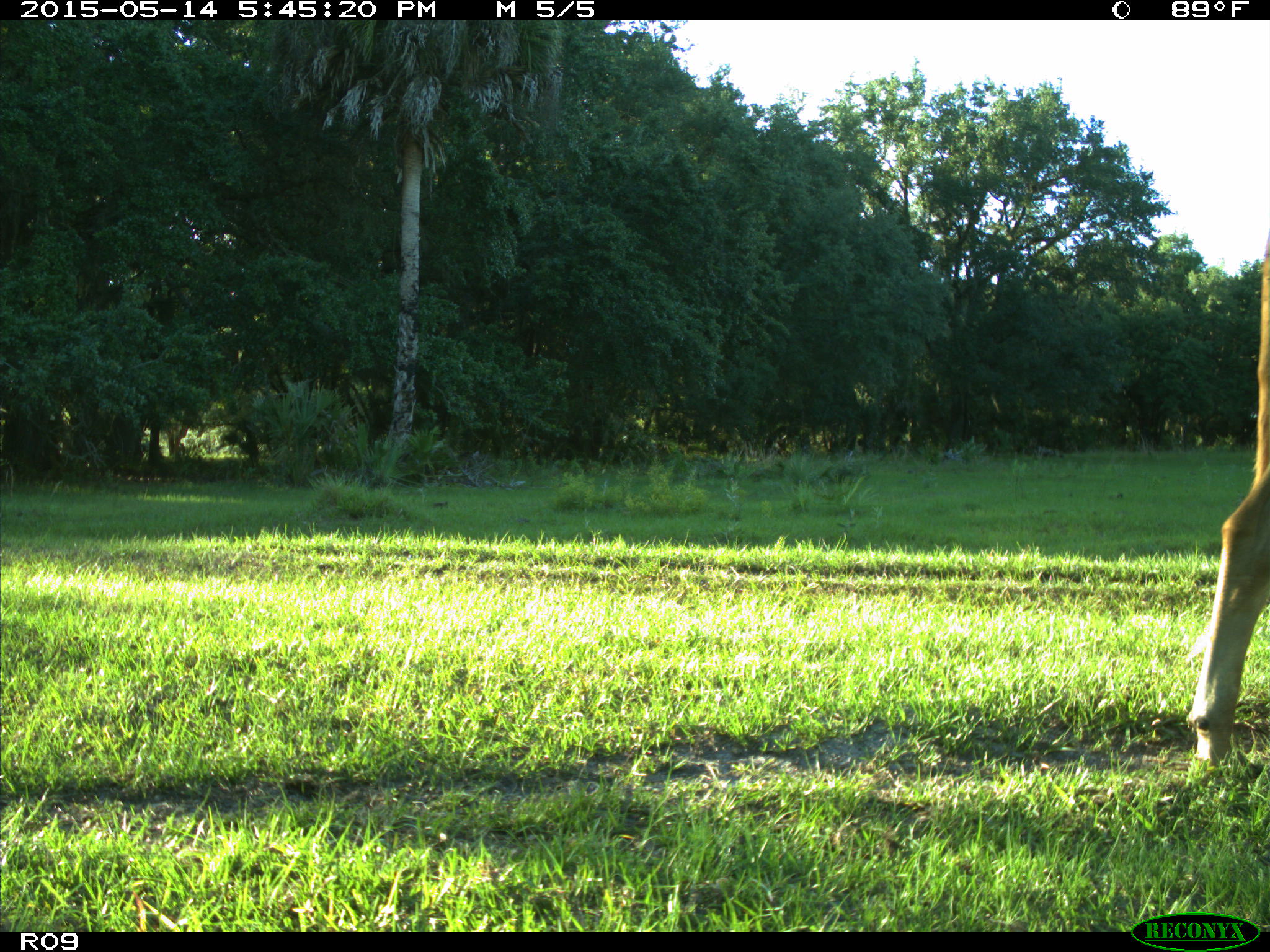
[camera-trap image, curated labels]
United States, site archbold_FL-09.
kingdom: Animalia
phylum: Chordata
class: Mammalia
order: Artiodactyla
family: Bovidae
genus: Bos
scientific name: Bos taurus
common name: domestic cow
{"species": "Bos taurus (domestic cow)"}